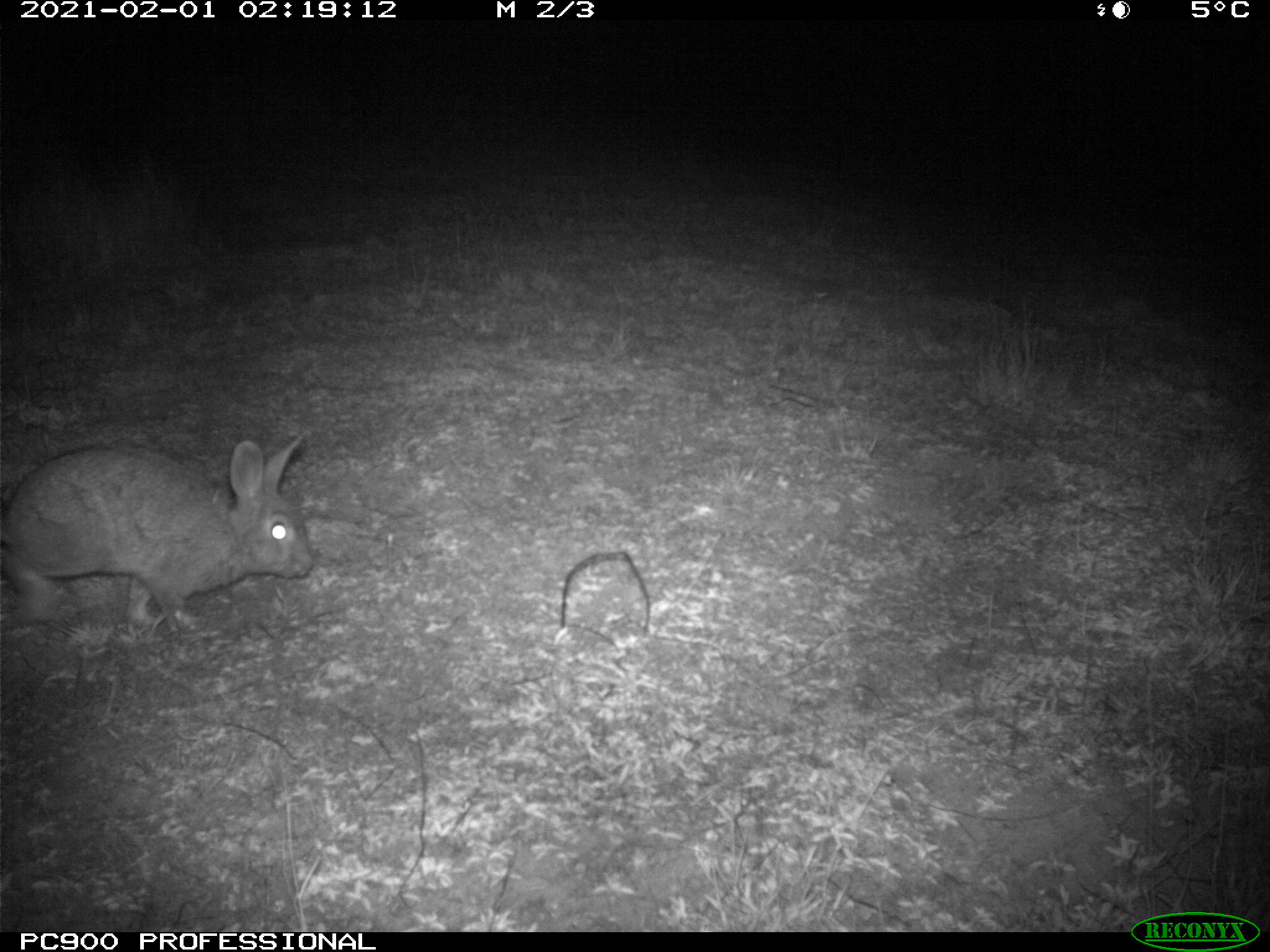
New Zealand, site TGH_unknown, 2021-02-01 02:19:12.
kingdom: Animalia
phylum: Chordata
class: Mammalia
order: Lagomorpha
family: Leporidae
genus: Oryctolagus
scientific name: Oryctolagus cuniculus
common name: european rabbit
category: rabbit